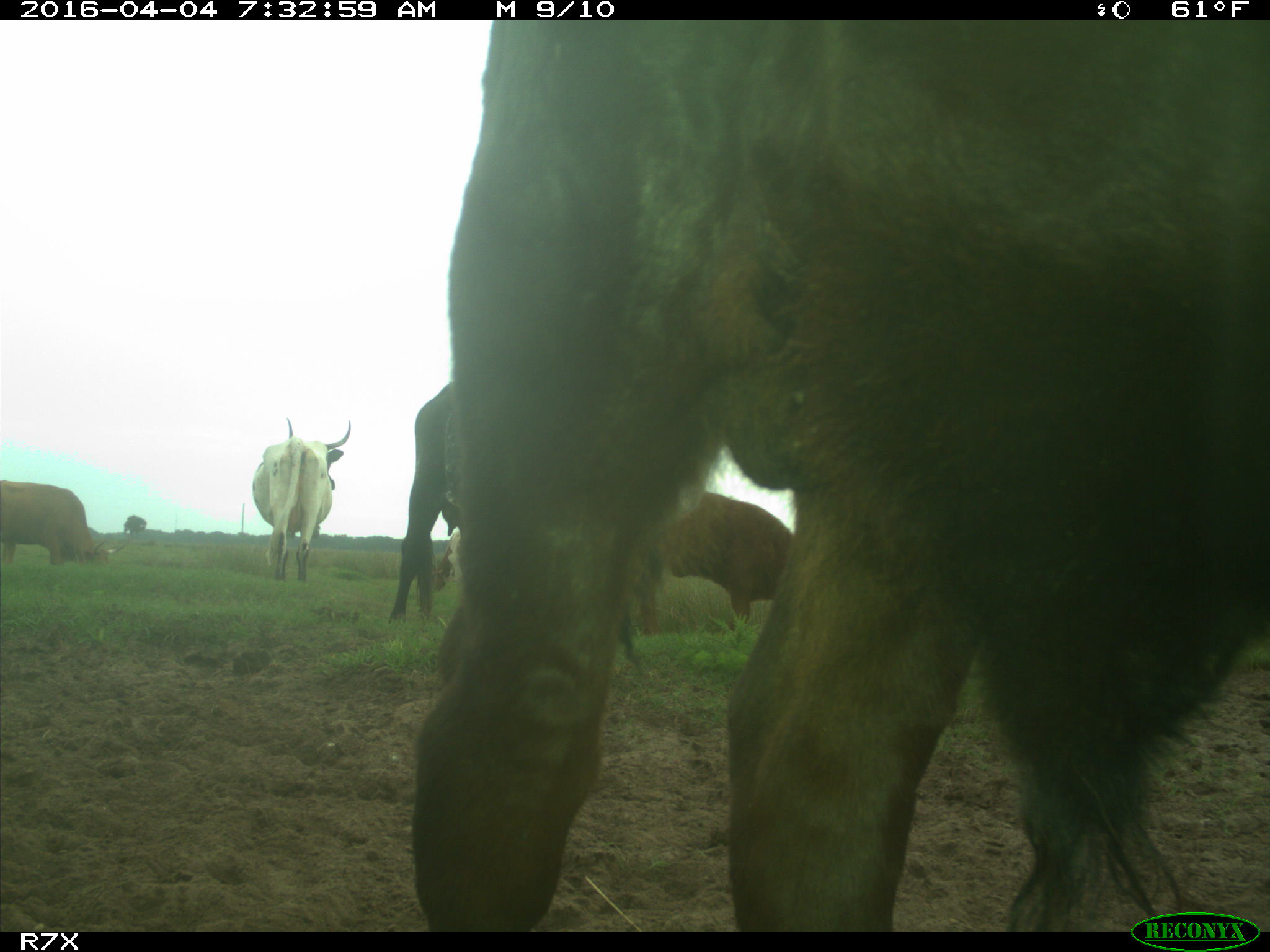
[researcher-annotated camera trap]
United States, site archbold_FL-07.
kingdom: Animalia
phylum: Chordata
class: Mammalia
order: Artiodactyla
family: Bovidae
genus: Bos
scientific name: Bos taurus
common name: domestic cow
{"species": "Bos taurus (domestic cow)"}